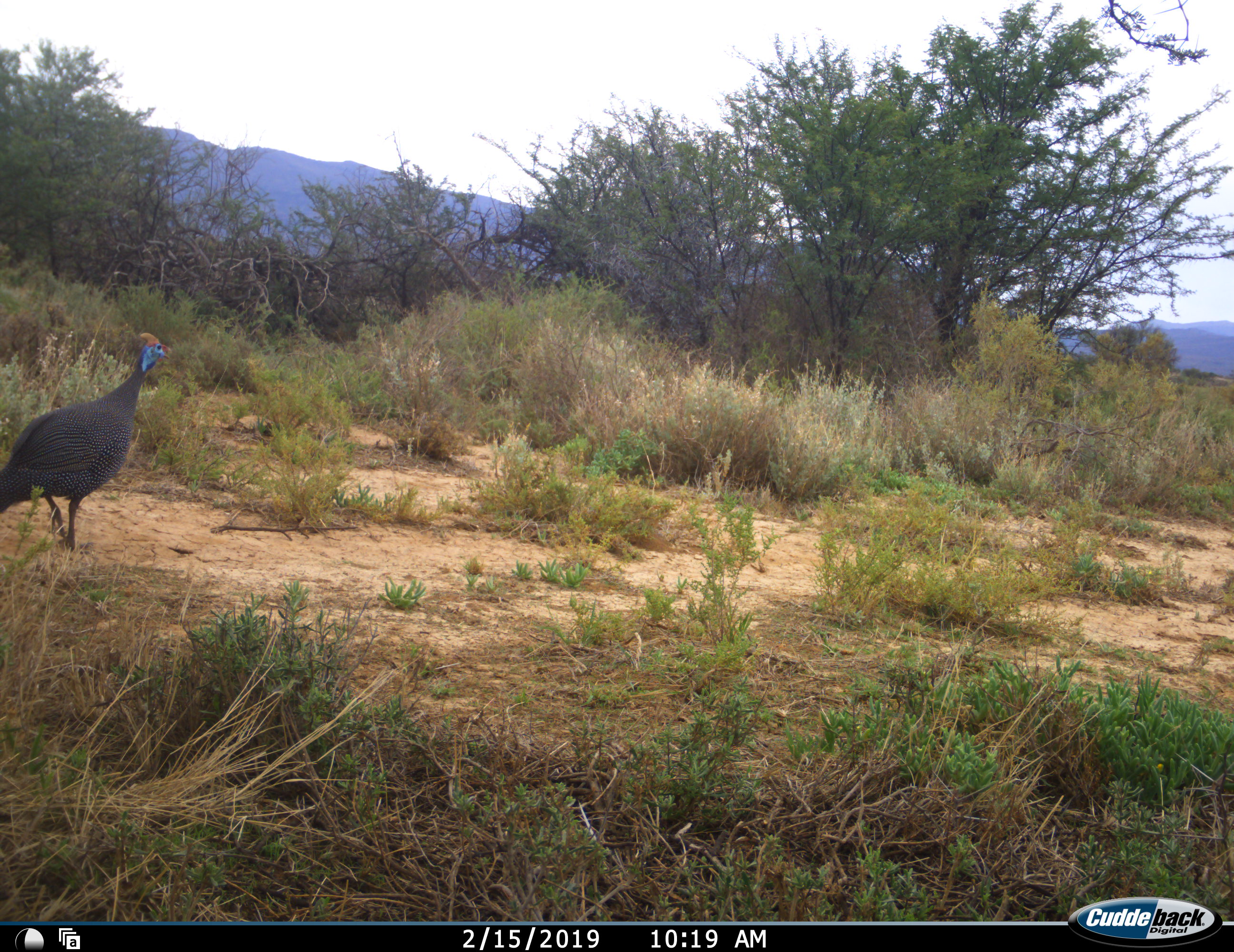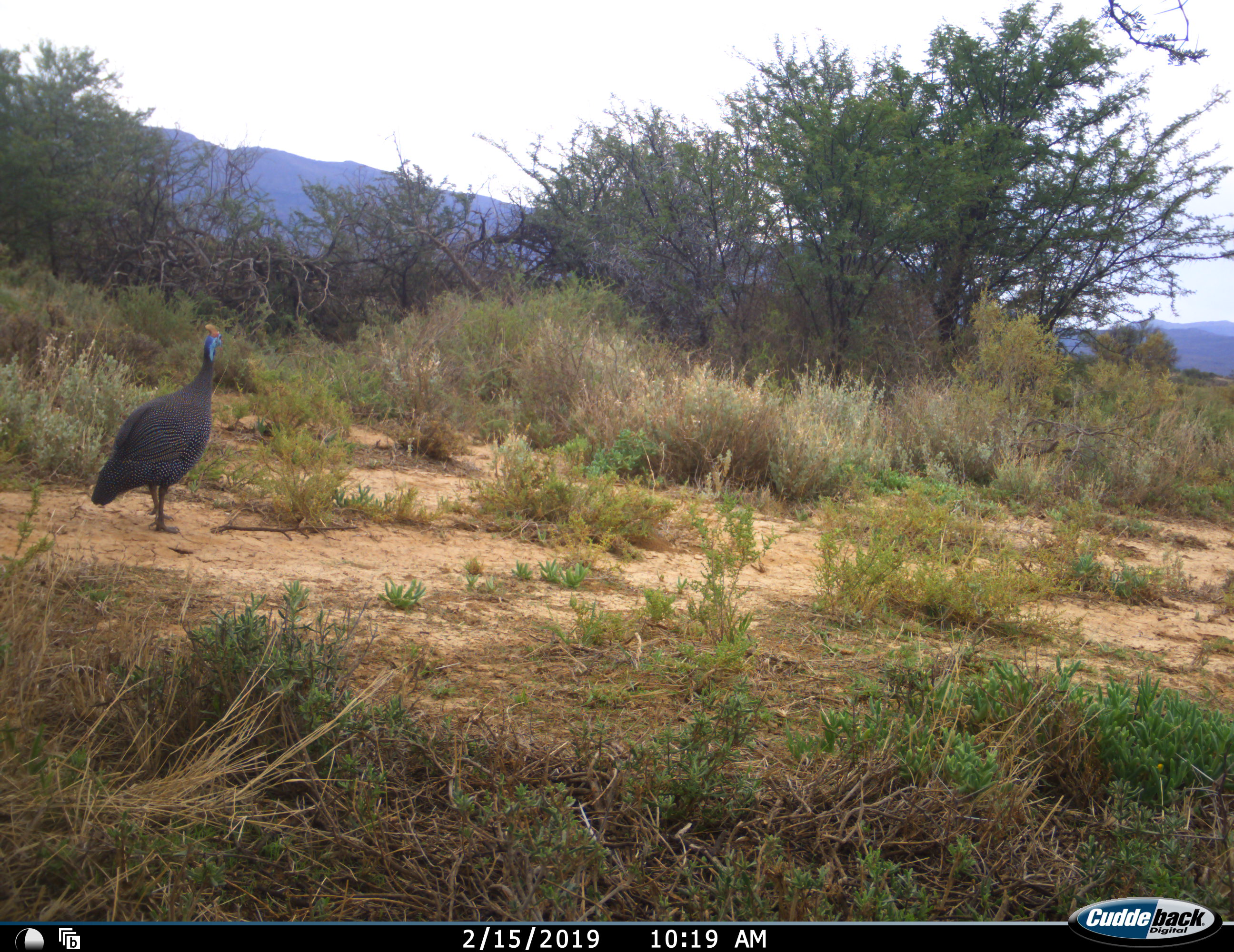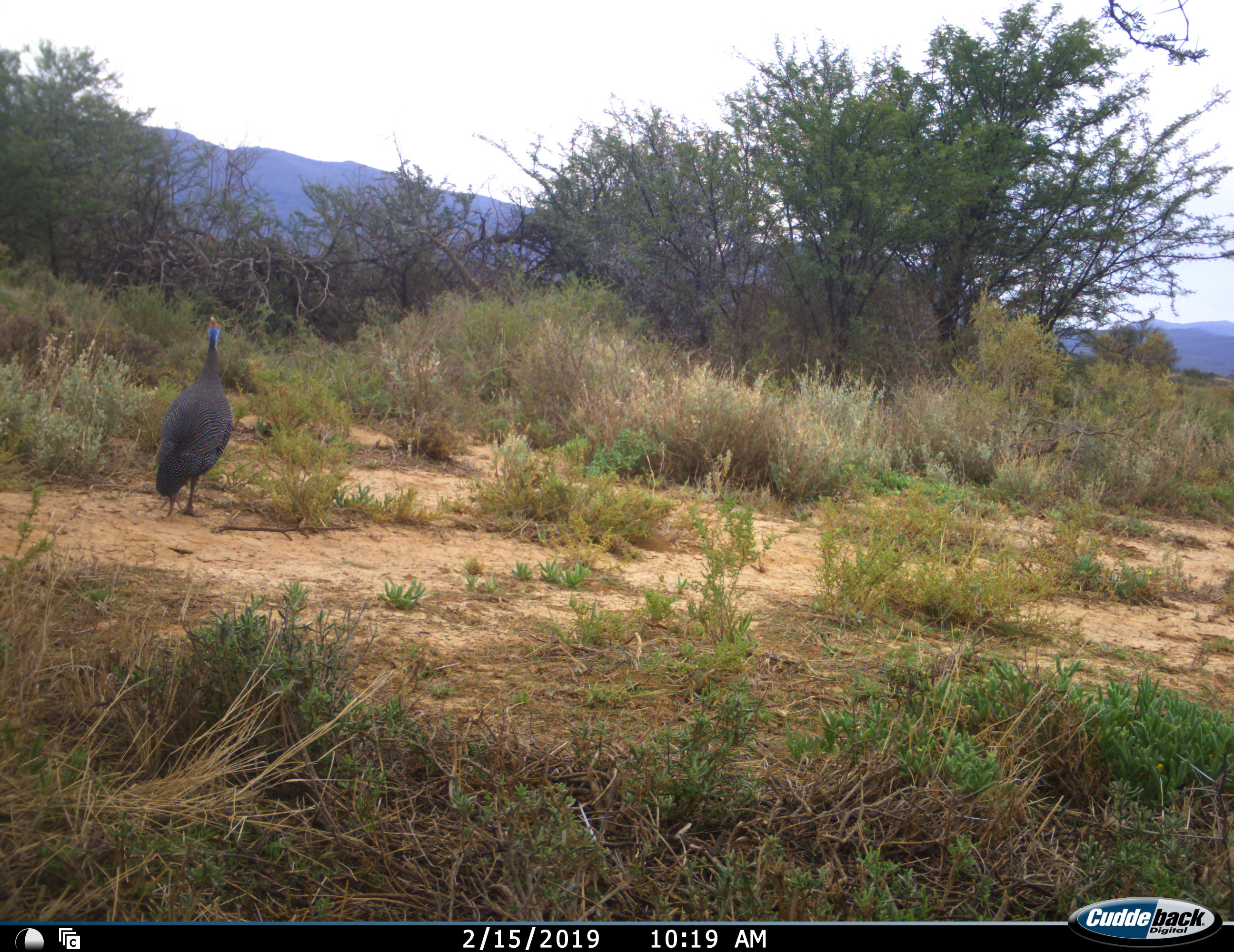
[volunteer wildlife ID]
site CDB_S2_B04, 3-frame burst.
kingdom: Animalia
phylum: Chordata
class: Aves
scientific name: Aves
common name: bird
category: birdother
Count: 1.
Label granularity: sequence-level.